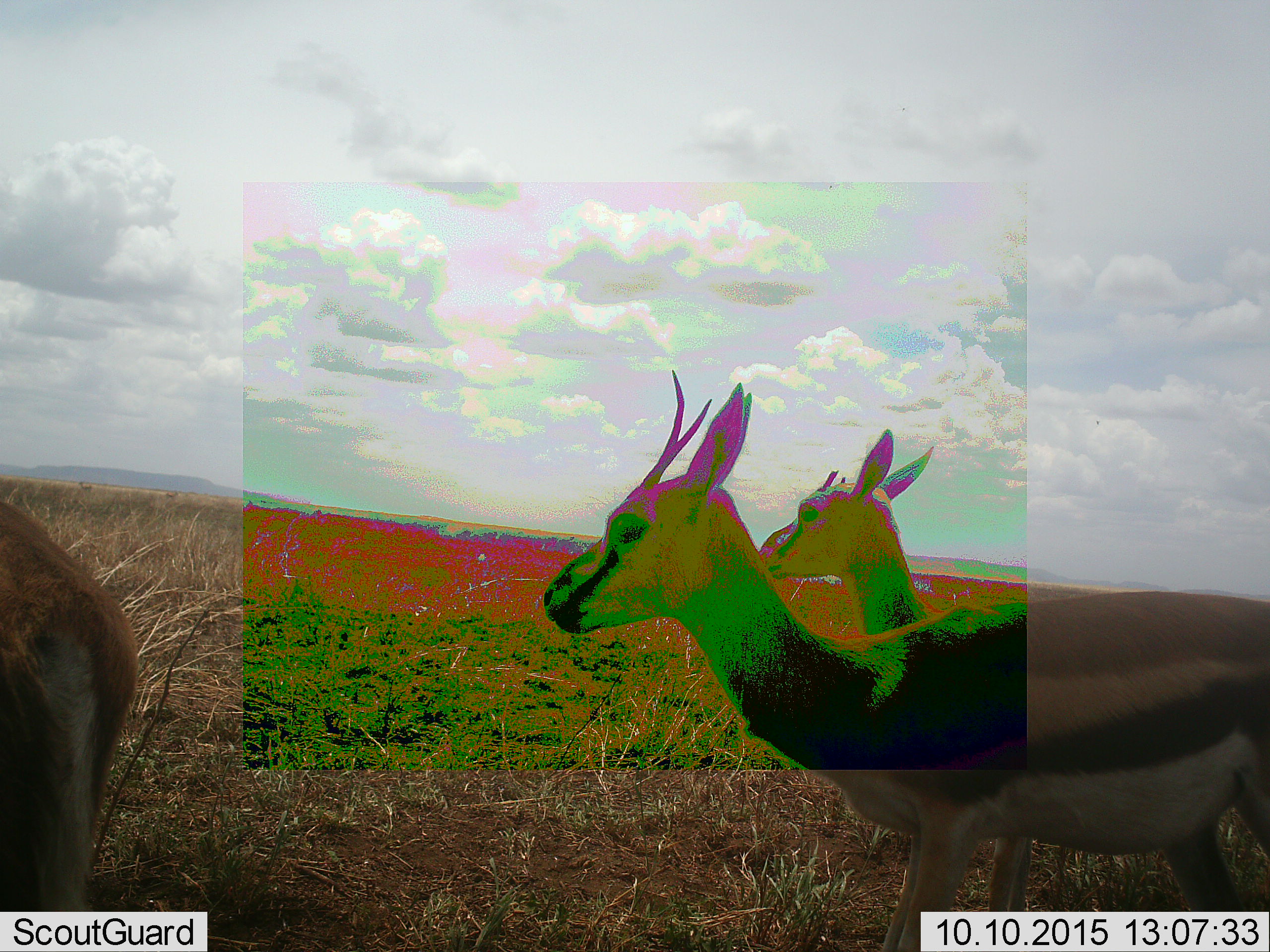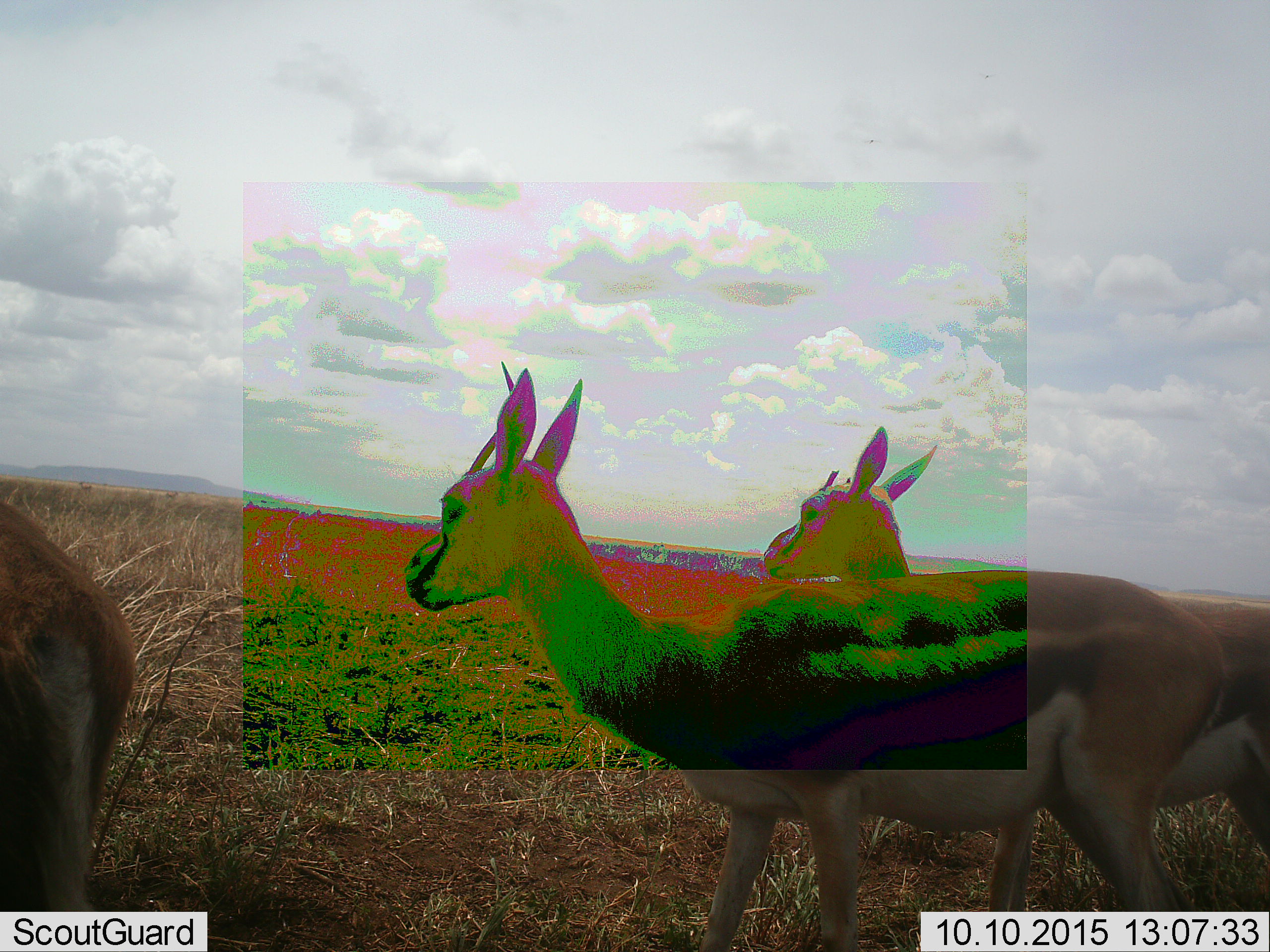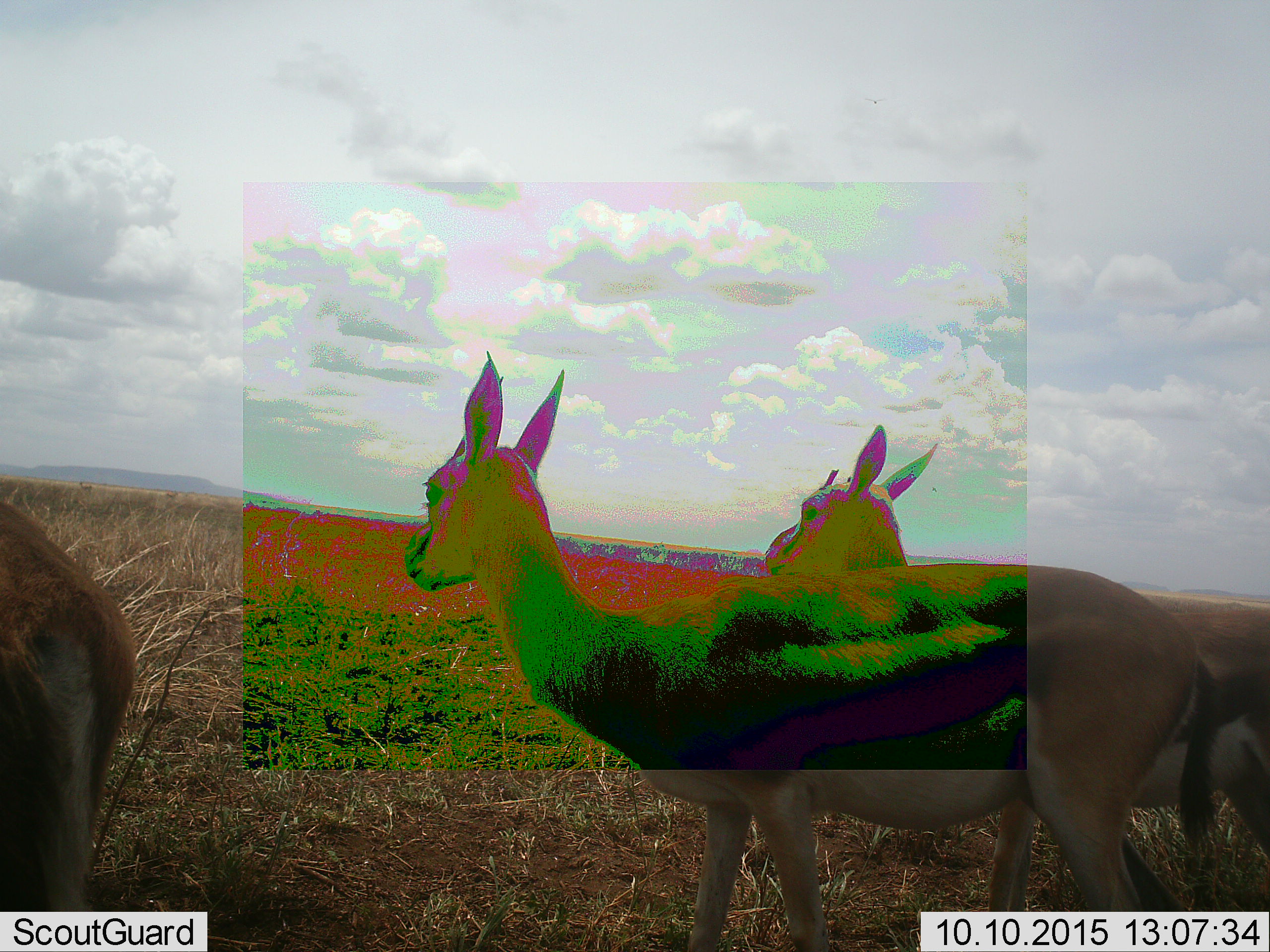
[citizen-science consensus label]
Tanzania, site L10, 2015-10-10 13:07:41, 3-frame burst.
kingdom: Animalia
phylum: Chordata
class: Mammalia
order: Artiodactyla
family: Bovidae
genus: Eudorcas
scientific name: Eudorcas thomsonii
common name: thomson's gazelle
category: gazellethomsons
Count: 3.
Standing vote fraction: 90%.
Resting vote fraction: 0%.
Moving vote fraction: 40%.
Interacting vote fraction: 0%.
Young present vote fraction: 0%.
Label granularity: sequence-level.